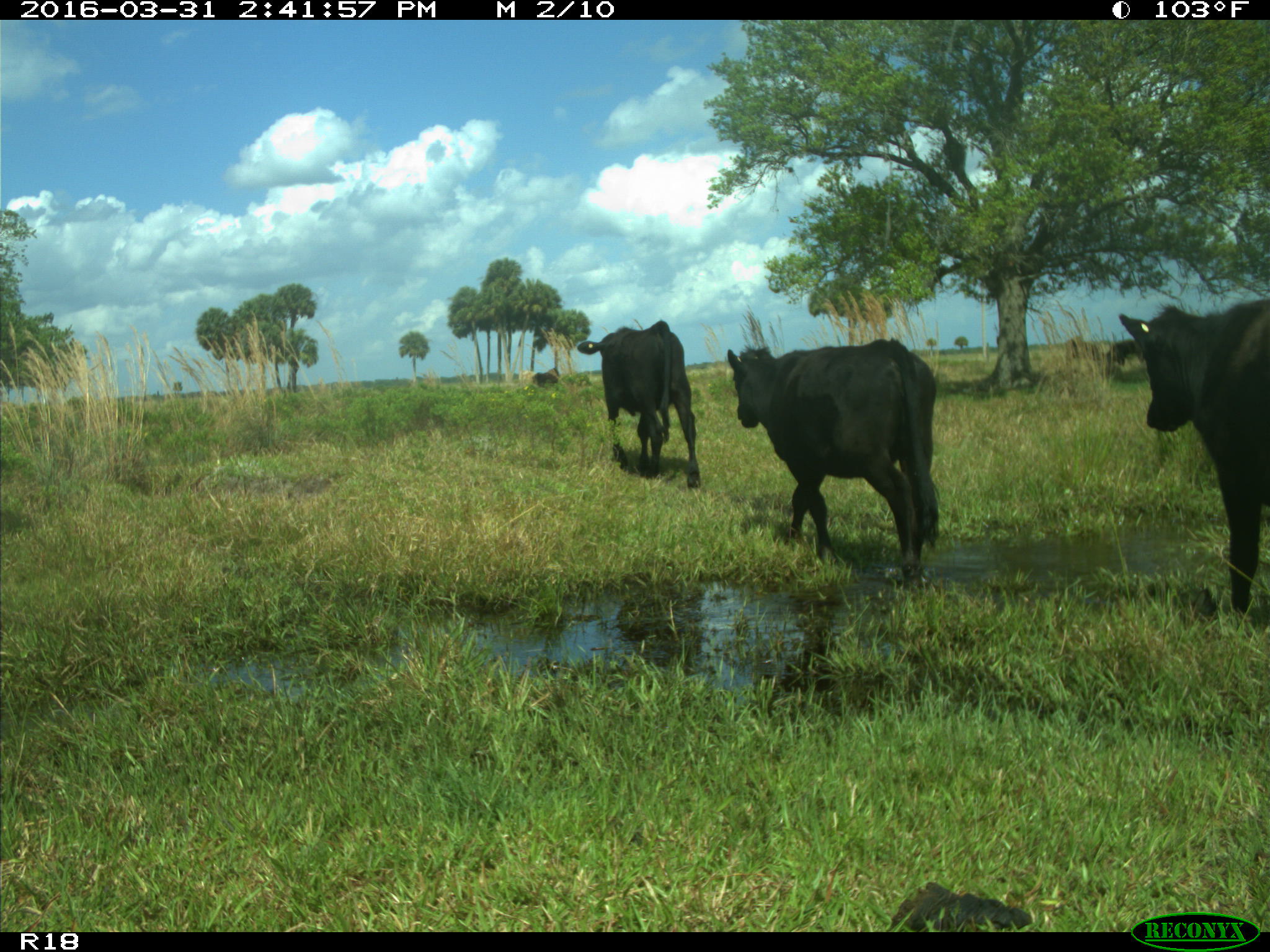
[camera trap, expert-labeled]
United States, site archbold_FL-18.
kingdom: Animalia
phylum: Chordata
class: Mammalia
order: Artiodactyla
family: Bovidae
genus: Bos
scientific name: Bos taurus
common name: domestic cow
Bos taurus (domestic cow).